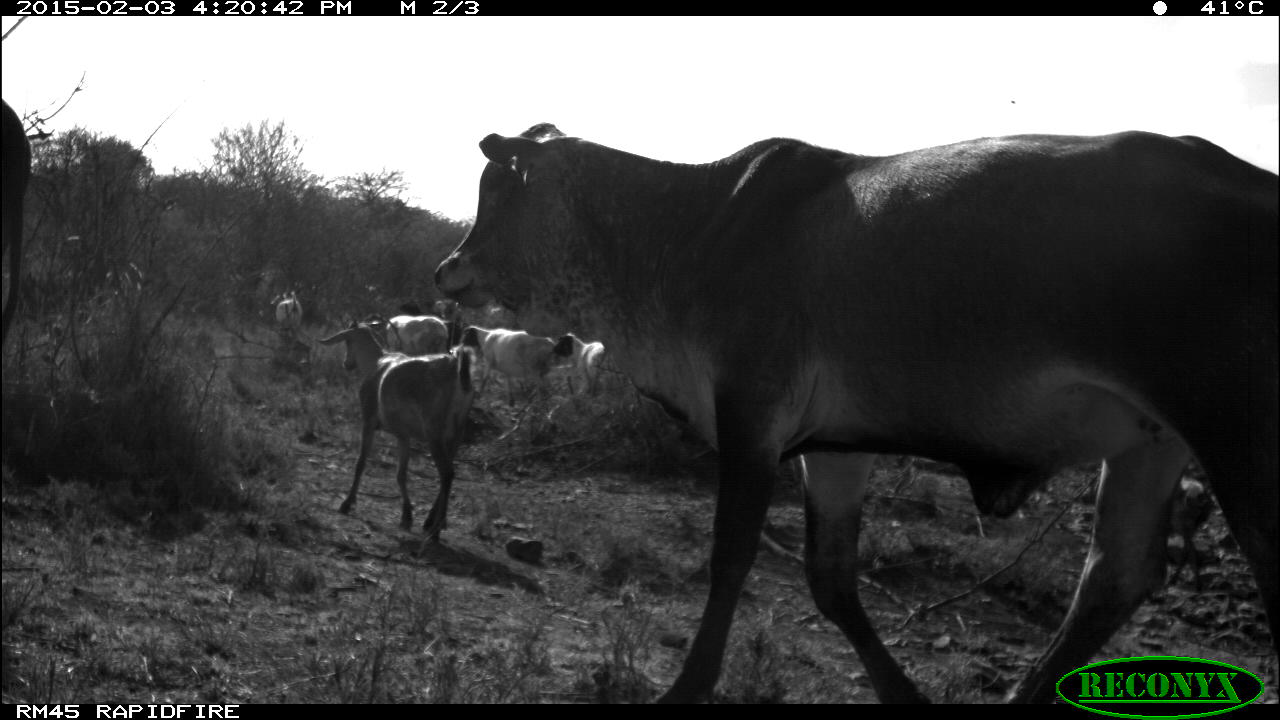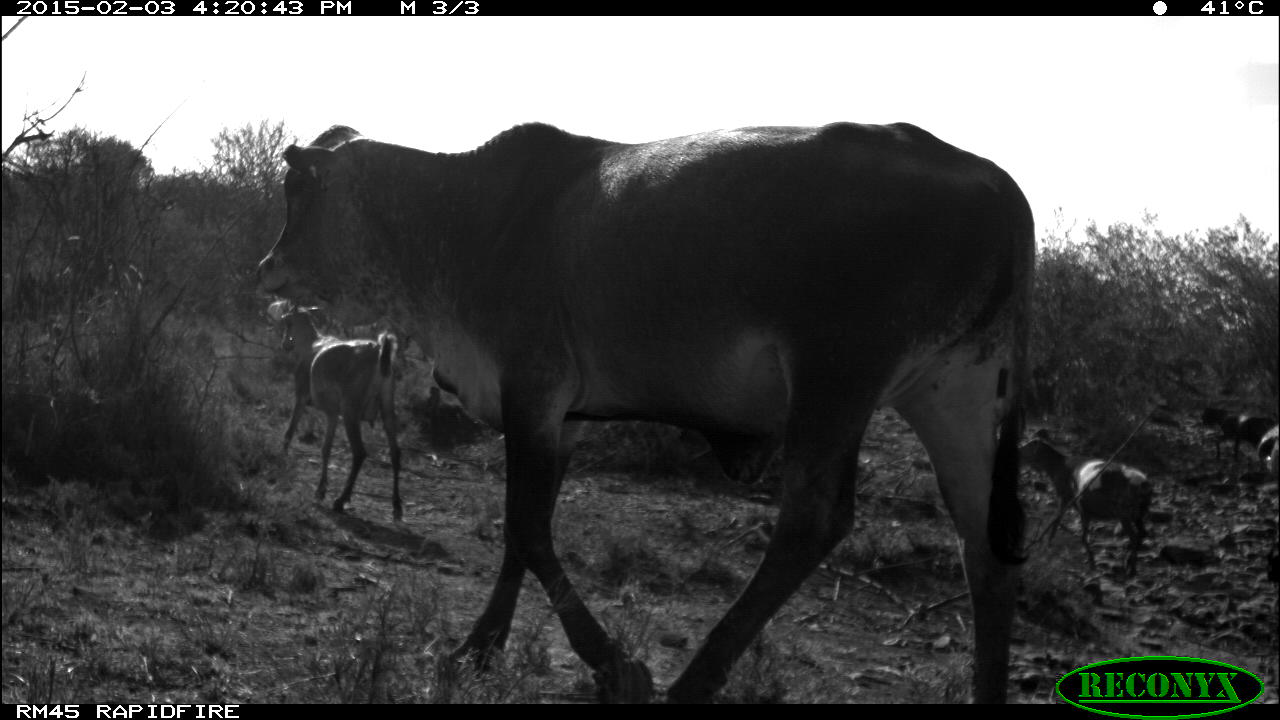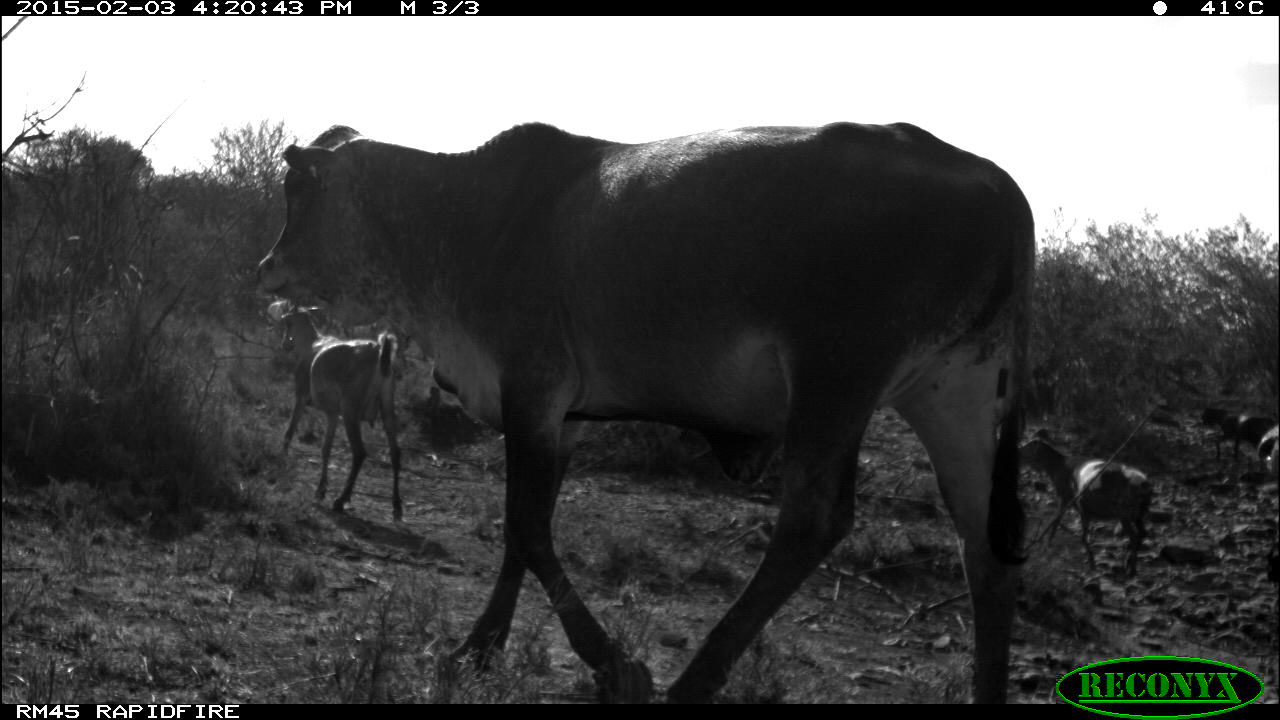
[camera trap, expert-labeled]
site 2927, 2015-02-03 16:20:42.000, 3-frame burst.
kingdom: Animalia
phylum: Chordata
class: Mammalia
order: Artiodactyla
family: Bovidae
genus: Bos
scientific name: Bos taurus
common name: domestic cattle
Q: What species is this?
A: Bos taurus (domestic cattle).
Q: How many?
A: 3.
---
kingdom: Animalia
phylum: Chordata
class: Mammalia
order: Artiodactyla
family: Bovidae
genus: Ovis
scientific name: Ovis aries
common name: domestic sheep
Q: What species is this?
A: Ovis aries (domestic sheep).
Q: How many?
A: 19.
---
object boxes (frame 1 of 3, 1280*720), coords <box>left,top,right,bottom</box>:
bos taurus: <box>434,124,1279,705</box>; <box>317,321,475,545</box>; <box>1079,472,1212,596</box>; <box>460,324,555,406</box>; <box>1,100,31,344</box>; <box>553,333,607,395</box>; <box>400,299,460,350</box>; <box>270,290,304,330</box>; <box>430,297,458,317</box>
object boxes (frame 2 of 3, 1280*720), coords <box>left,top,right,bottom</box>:
ovis aries: <box>258,122,1034,706</box>; <box>279,299,404,520</box>; <box>1020,429,1151,576</box>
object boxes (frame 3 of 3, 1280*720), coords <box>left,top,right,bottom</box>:
bos taurus: <box>253,119,1038,702</box>; <box>275,296,406,524</box>; <box>1019,436,1157,574</box>; <box>1201,408,1278,461</box>